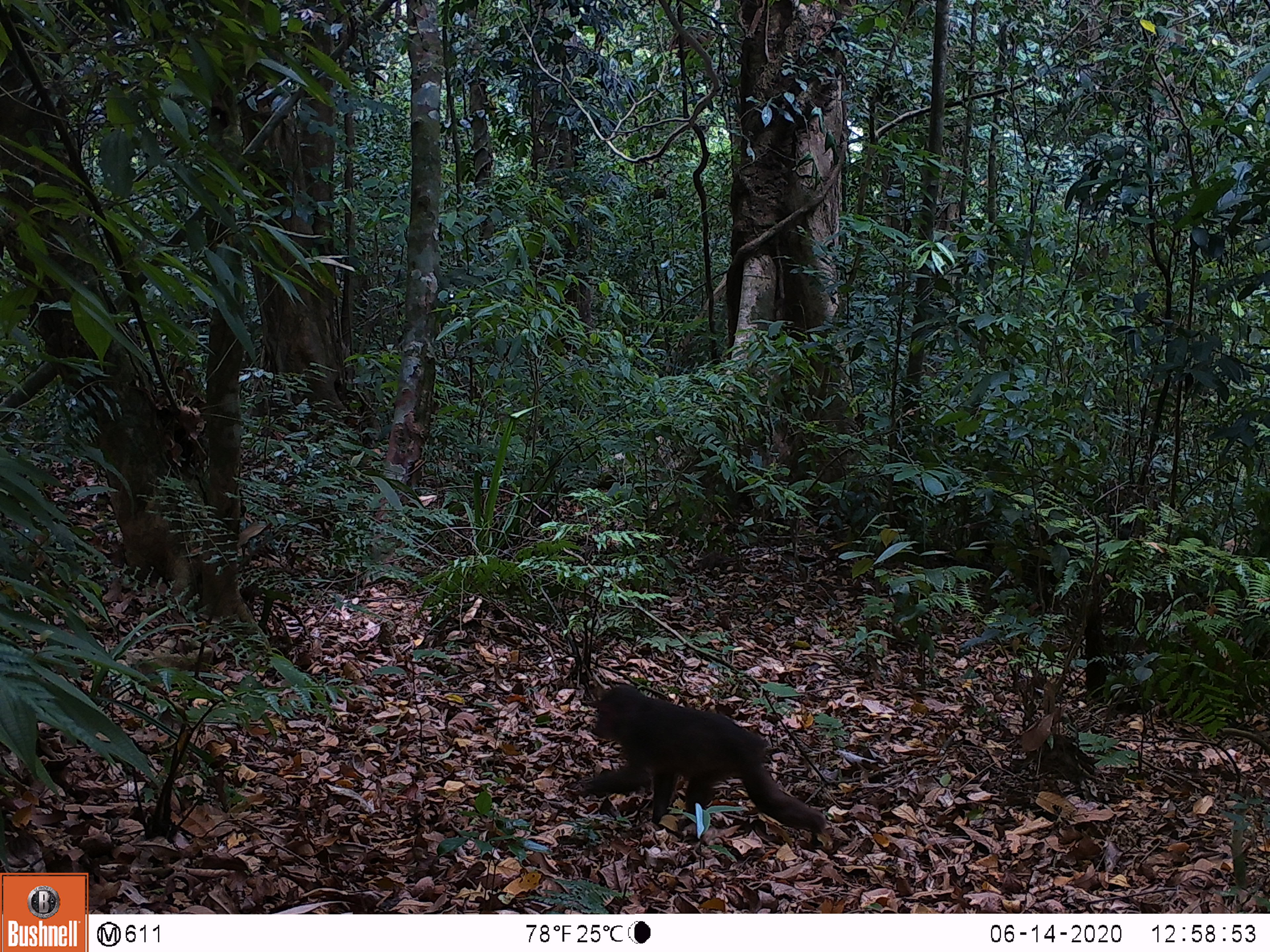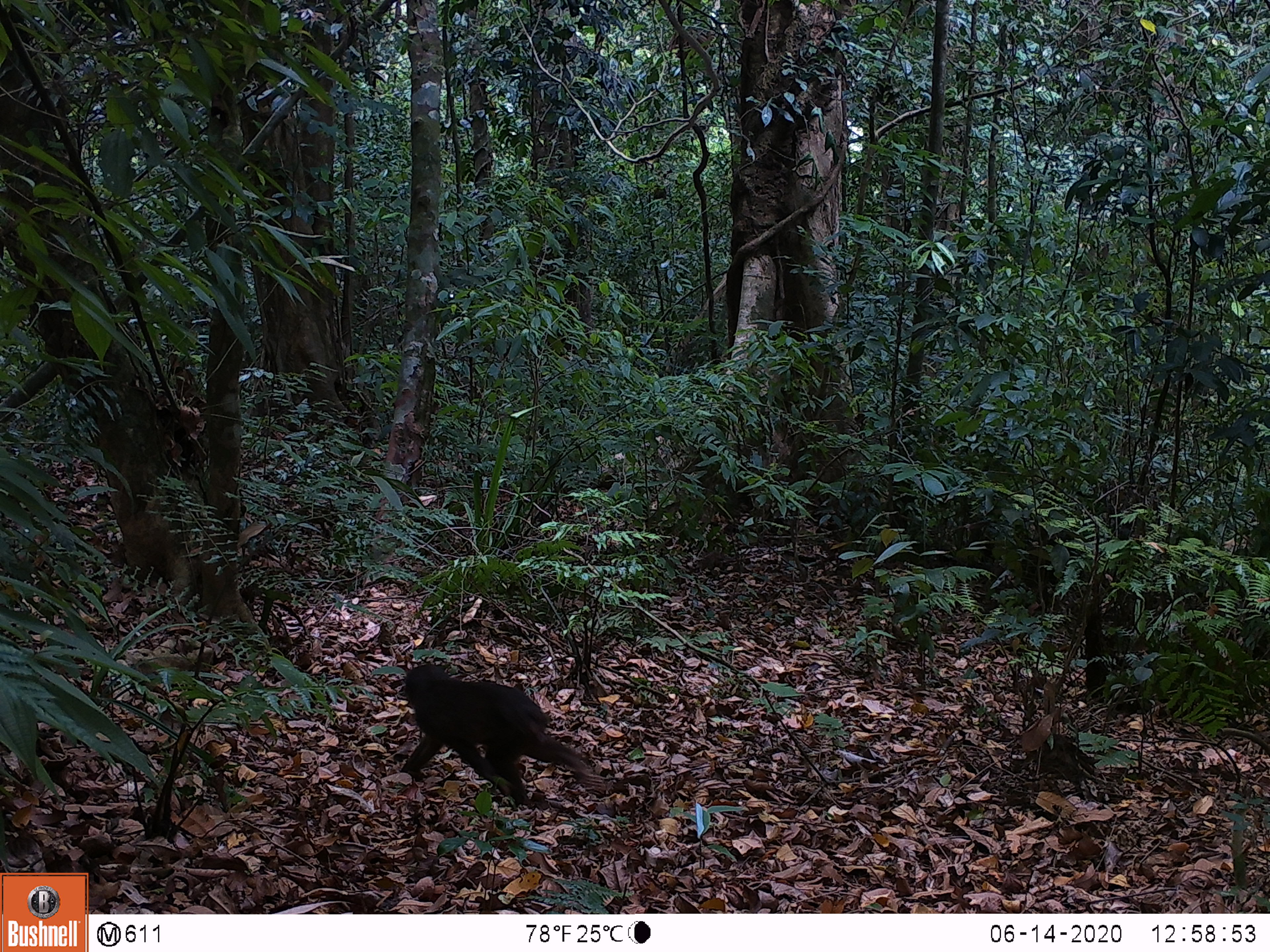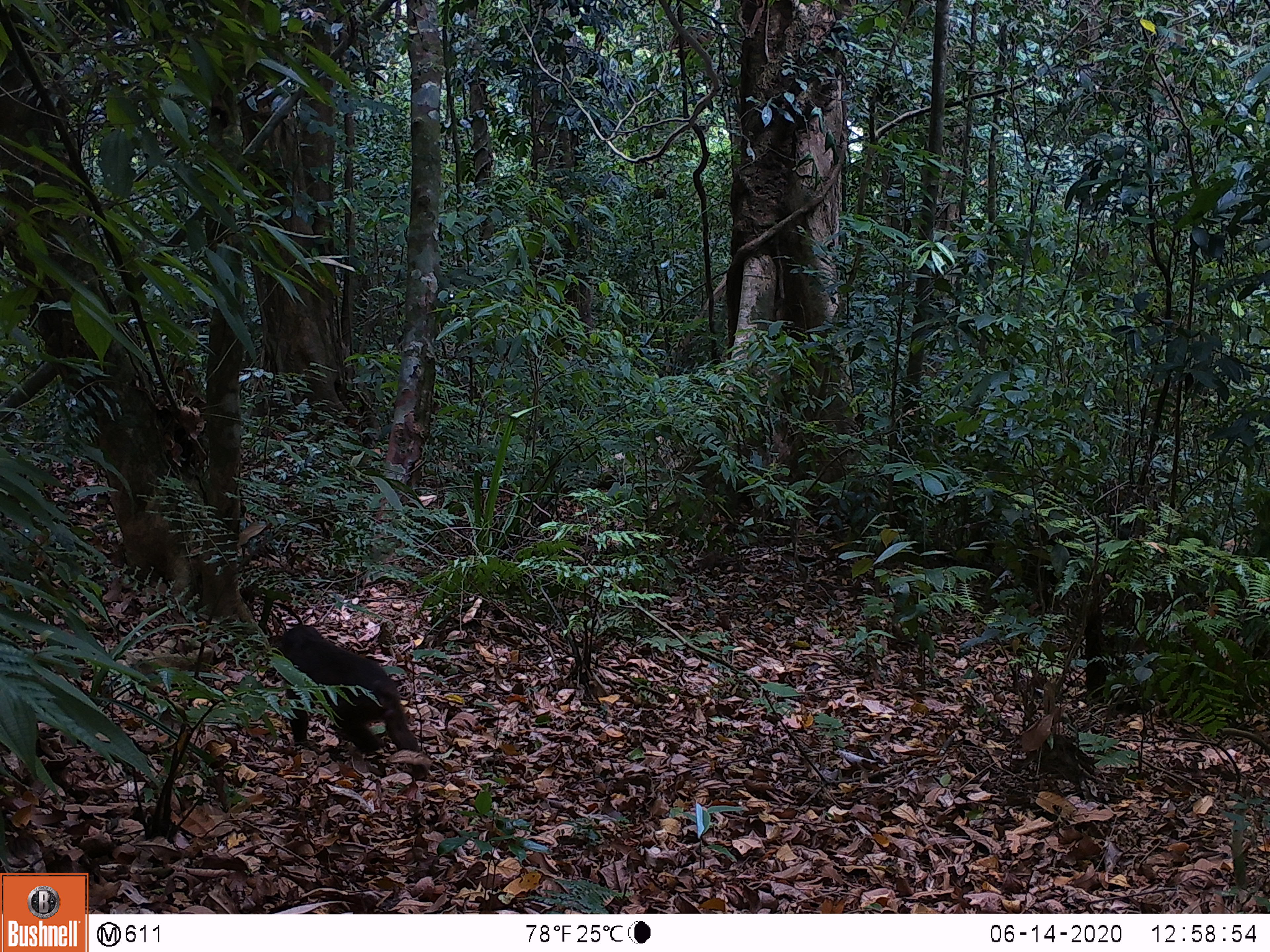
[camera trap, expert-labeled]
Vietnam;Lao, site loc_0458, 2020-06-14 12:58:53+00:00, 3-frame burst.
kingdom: Animalia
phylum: Chordata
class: Mammalia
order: Artiodactyla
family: Suidae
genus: Sus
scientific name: Sus scrofa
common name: eurasian wild pig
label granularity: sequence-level